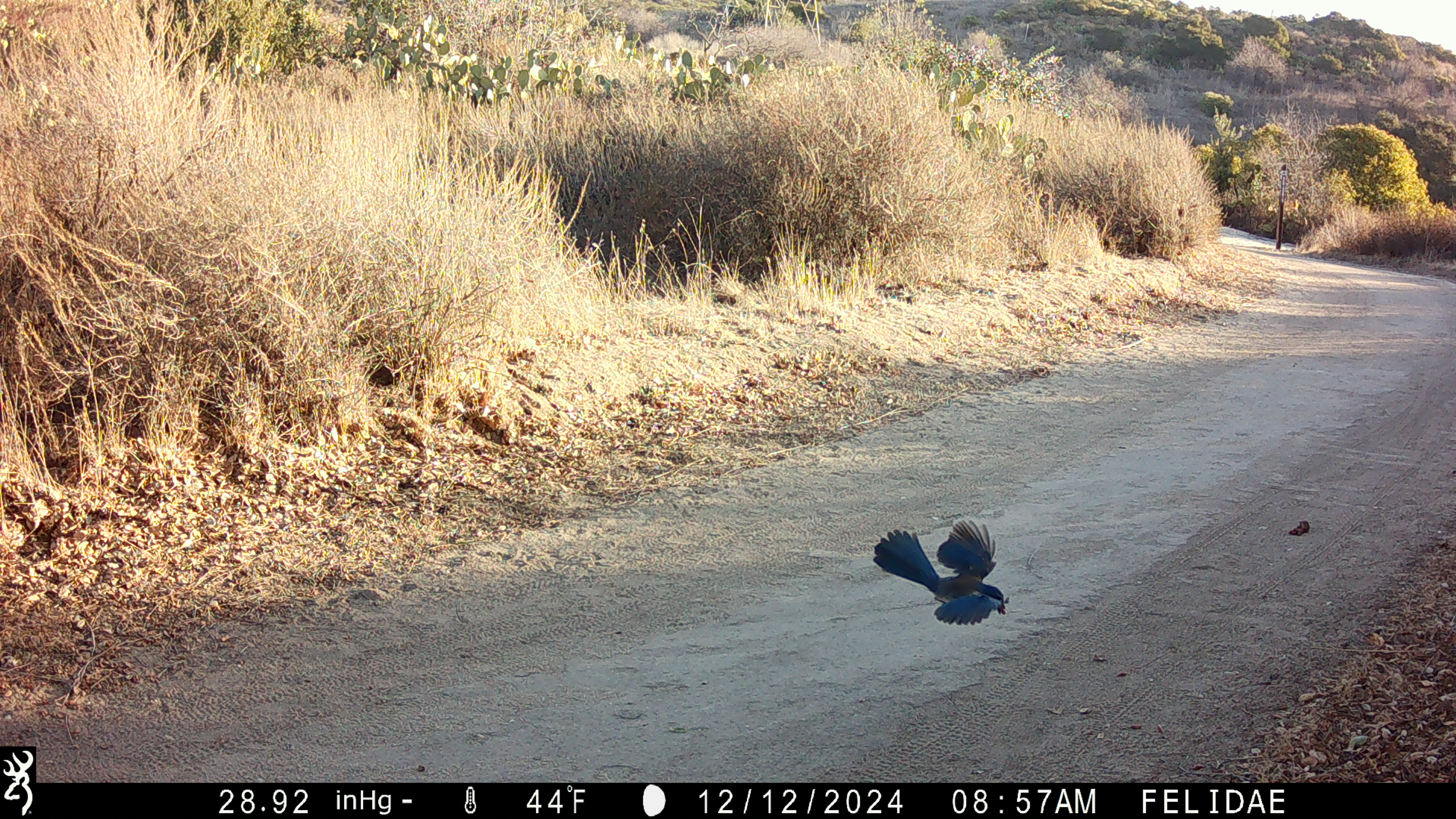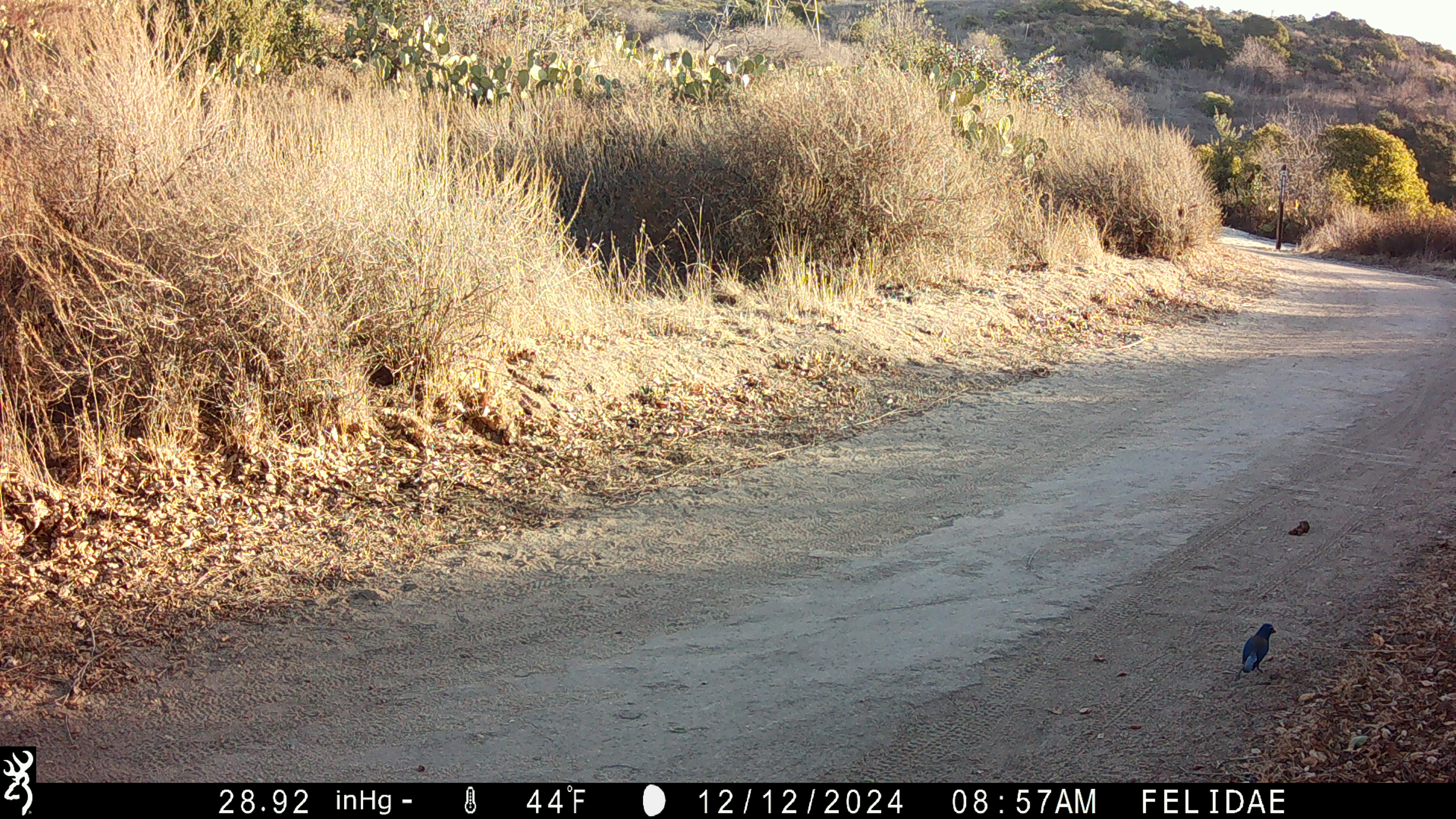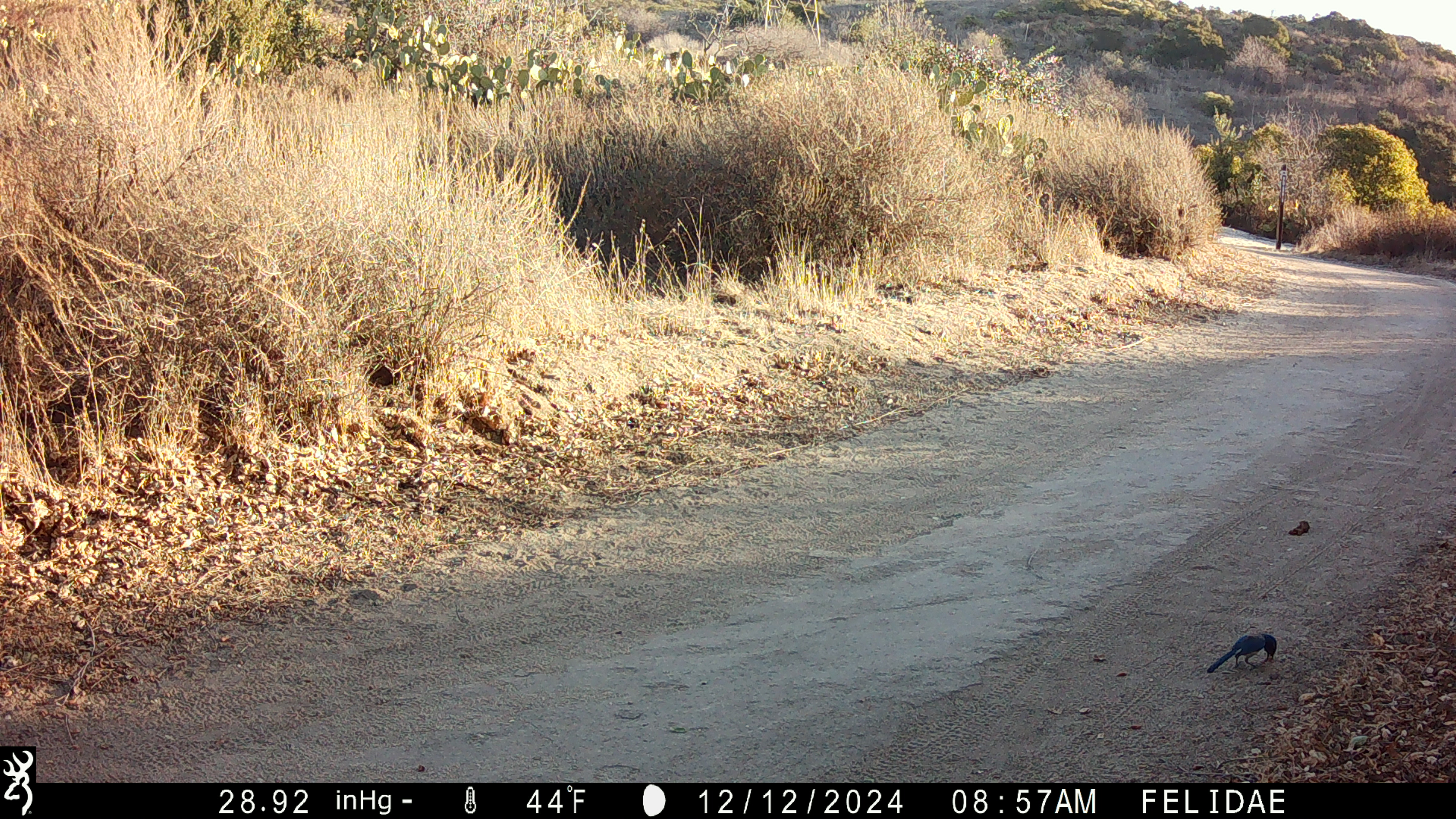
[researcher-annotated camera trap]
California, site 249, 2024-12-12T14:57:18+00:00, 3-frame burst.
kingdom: Animalia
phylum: Chordata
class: Aves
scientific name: Aves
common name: bird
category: unknown bird